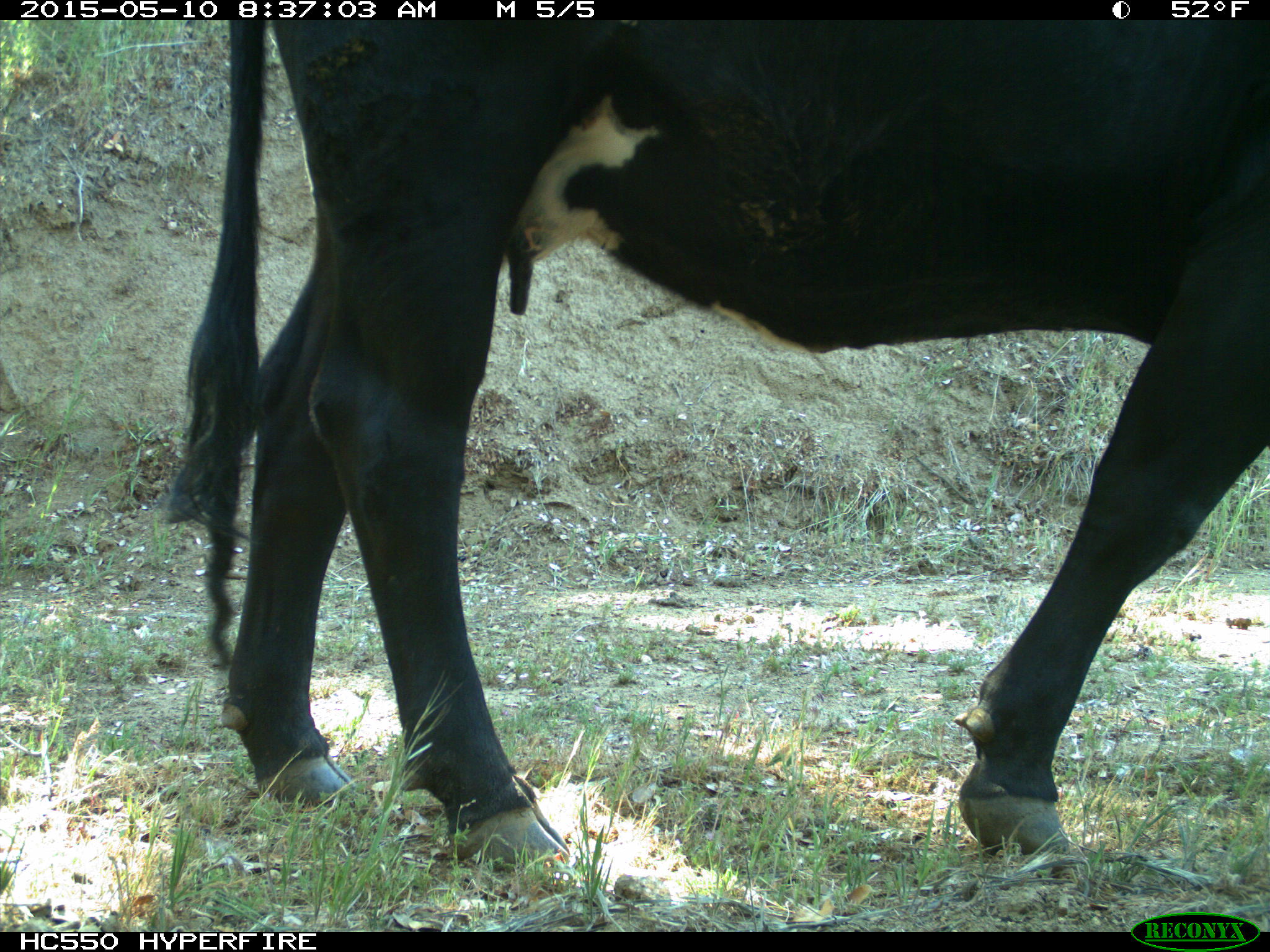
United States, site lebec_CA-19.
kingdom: Animalia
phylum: Chordata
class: Mammalia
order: Artiodactyla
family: Bovidae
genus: Bos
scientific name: Bos taurus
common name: domestic cow